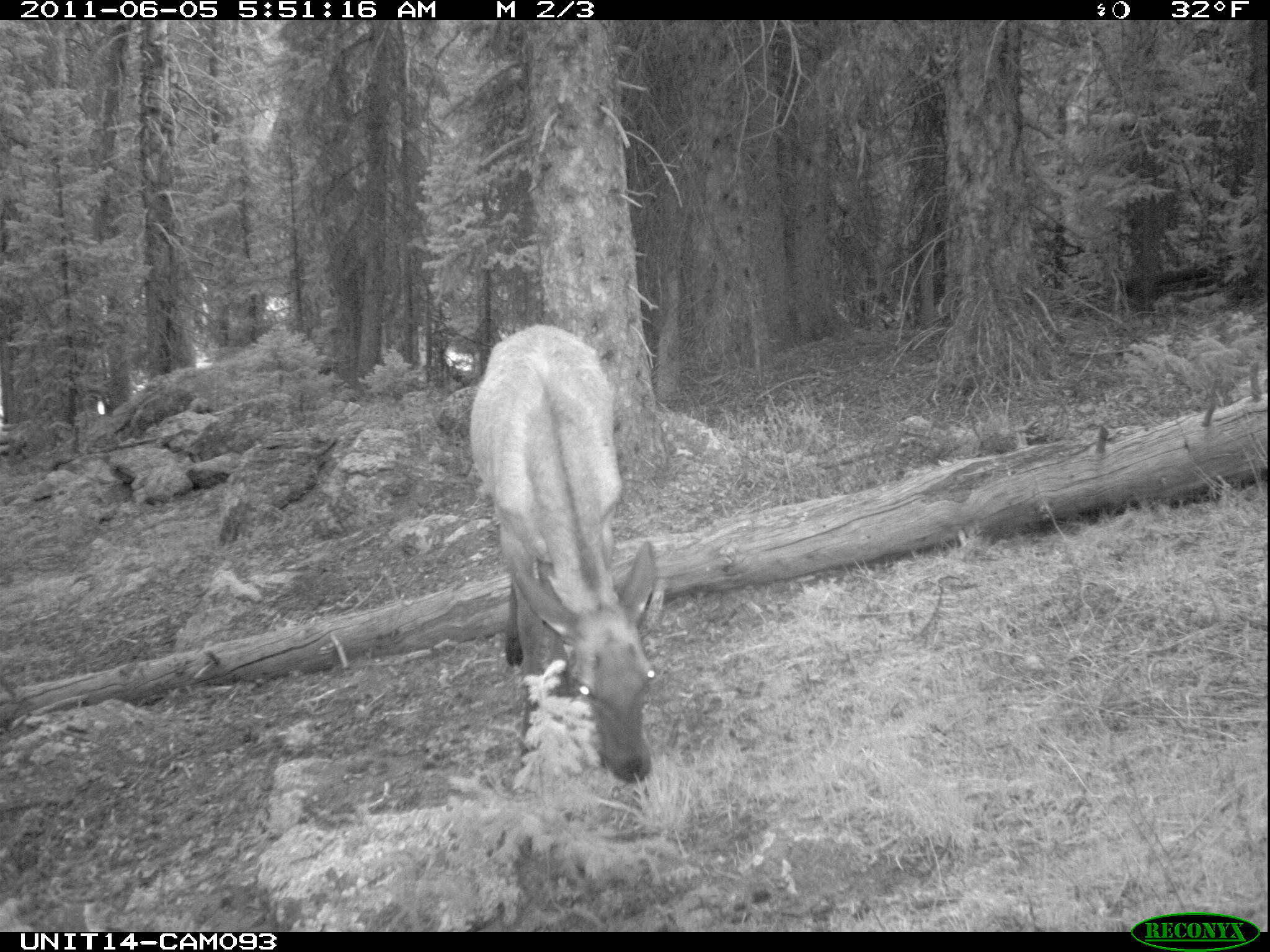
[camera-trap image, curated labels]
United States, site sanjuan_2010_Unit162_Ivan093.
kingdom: Animalia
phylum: Chordata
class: Mammalia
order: Artiodactyla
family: Cervidae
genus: Cervus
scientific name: Cervus elaphus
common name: red deer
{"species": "Cervus elaphus (red deer)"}